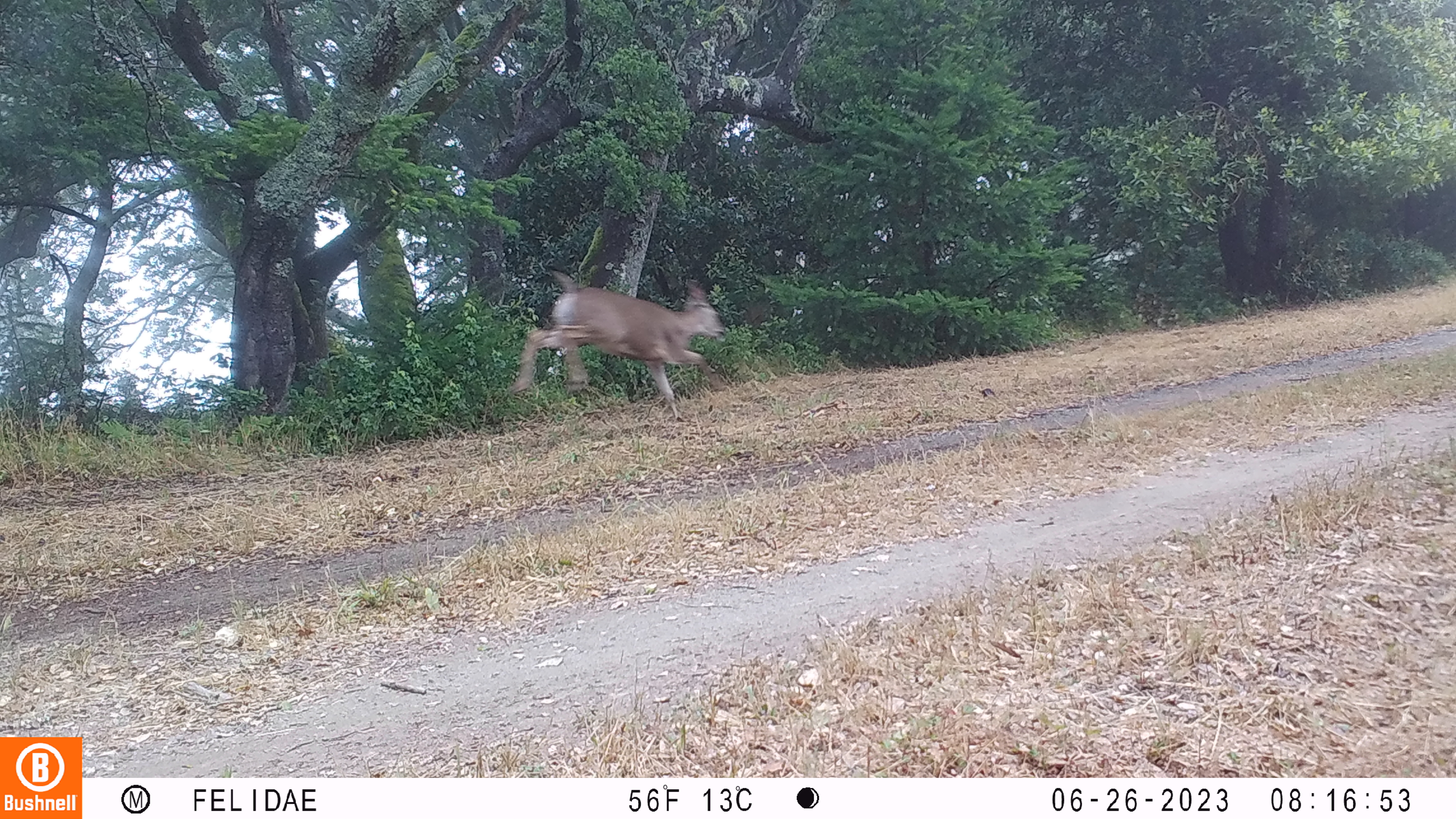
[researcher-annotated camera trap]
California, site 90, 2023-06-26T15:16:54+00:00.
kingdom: Animalia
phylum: Chordata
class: Mammalia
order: Artiodactyla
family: Cervidae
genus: Odocoileus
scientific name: Odocoileus hemionus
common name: mule deer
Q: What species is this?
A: Mule deer (Odocoileus hemionus).